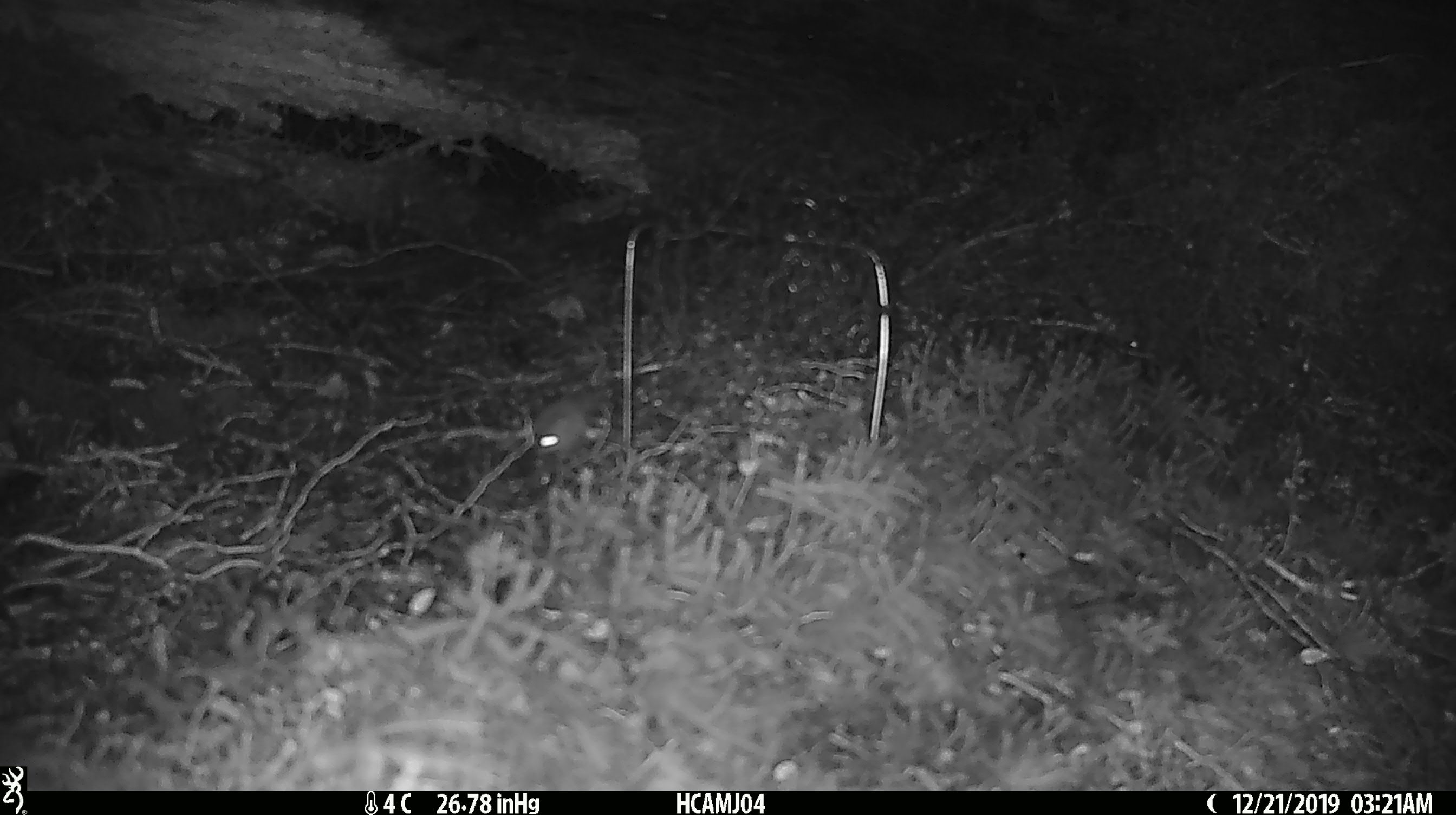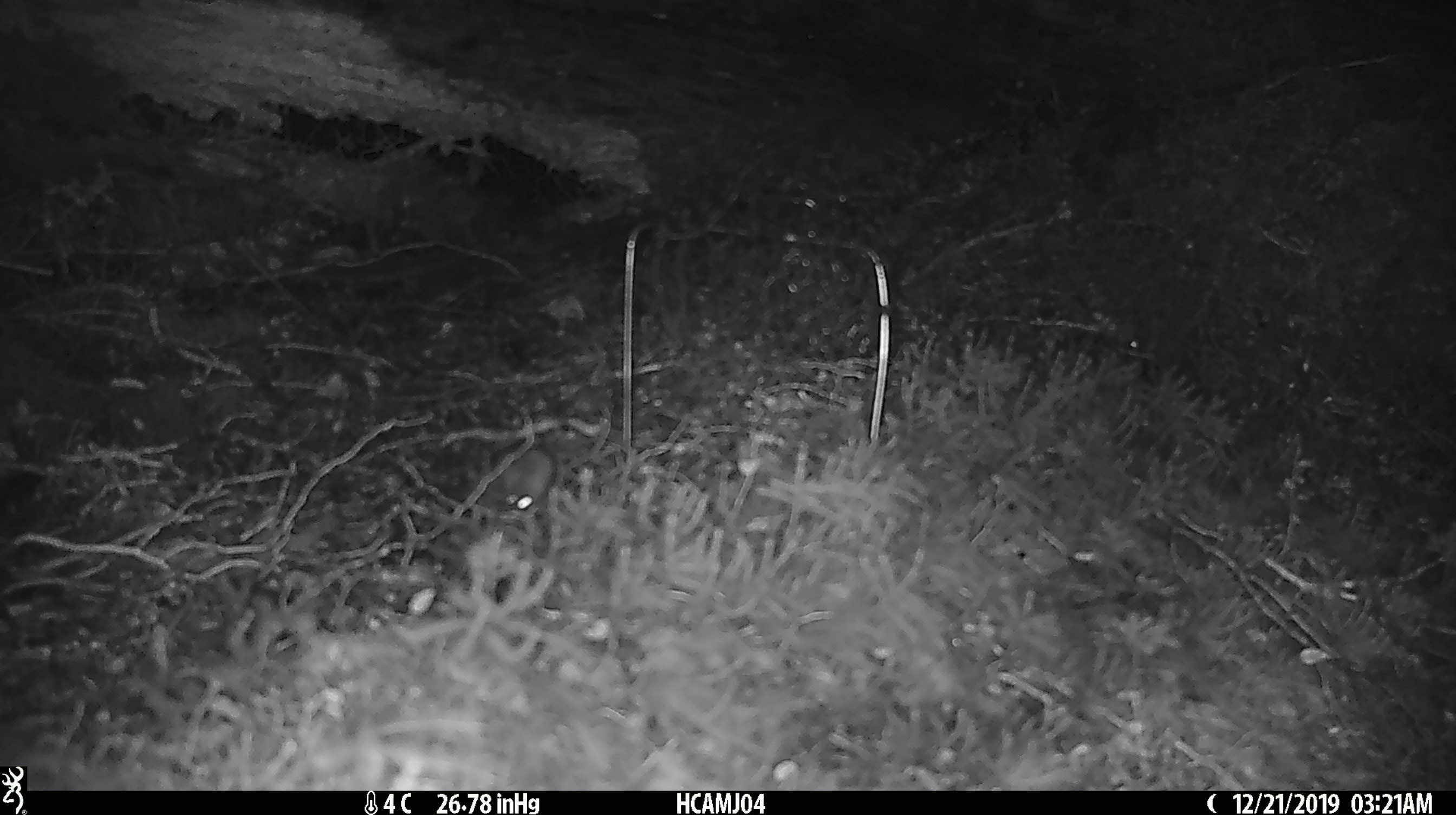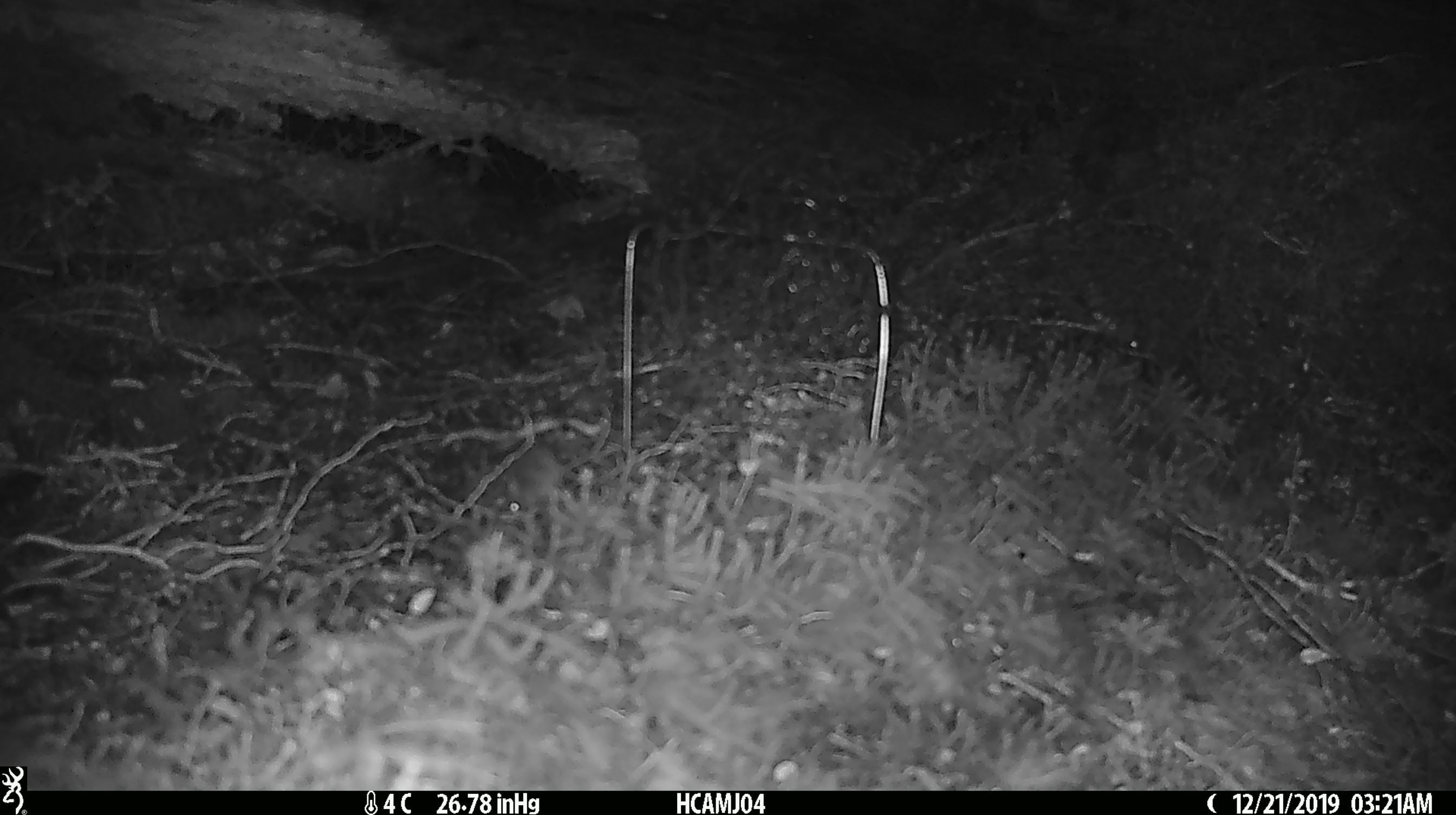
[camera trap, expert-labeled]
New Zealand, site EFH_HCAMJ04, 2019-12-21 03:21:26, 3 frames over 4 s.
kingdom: Animalia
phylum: Chordata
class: Mammalia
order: Rodentia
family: Muridae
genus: Mus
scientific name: Mus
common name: mouse